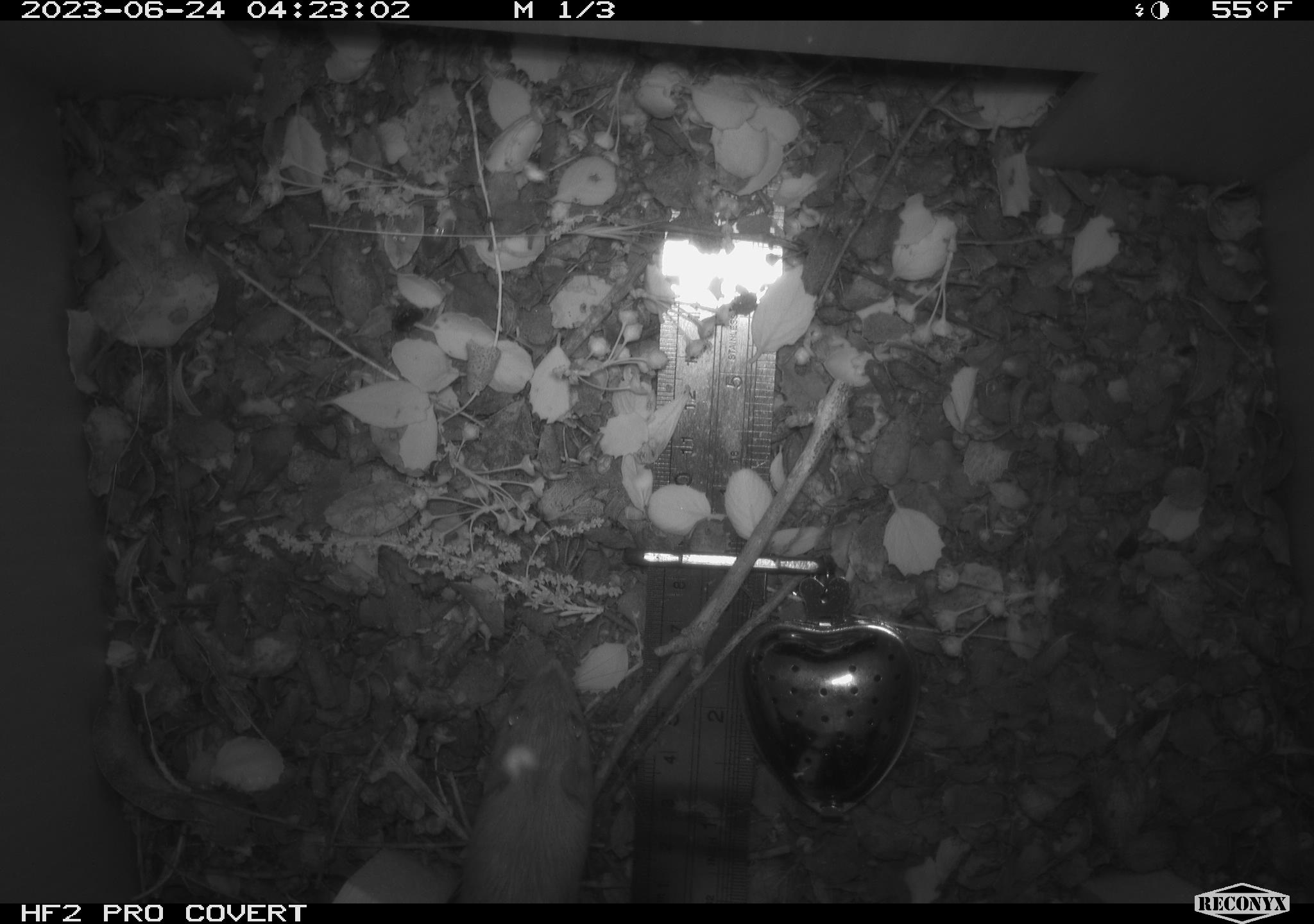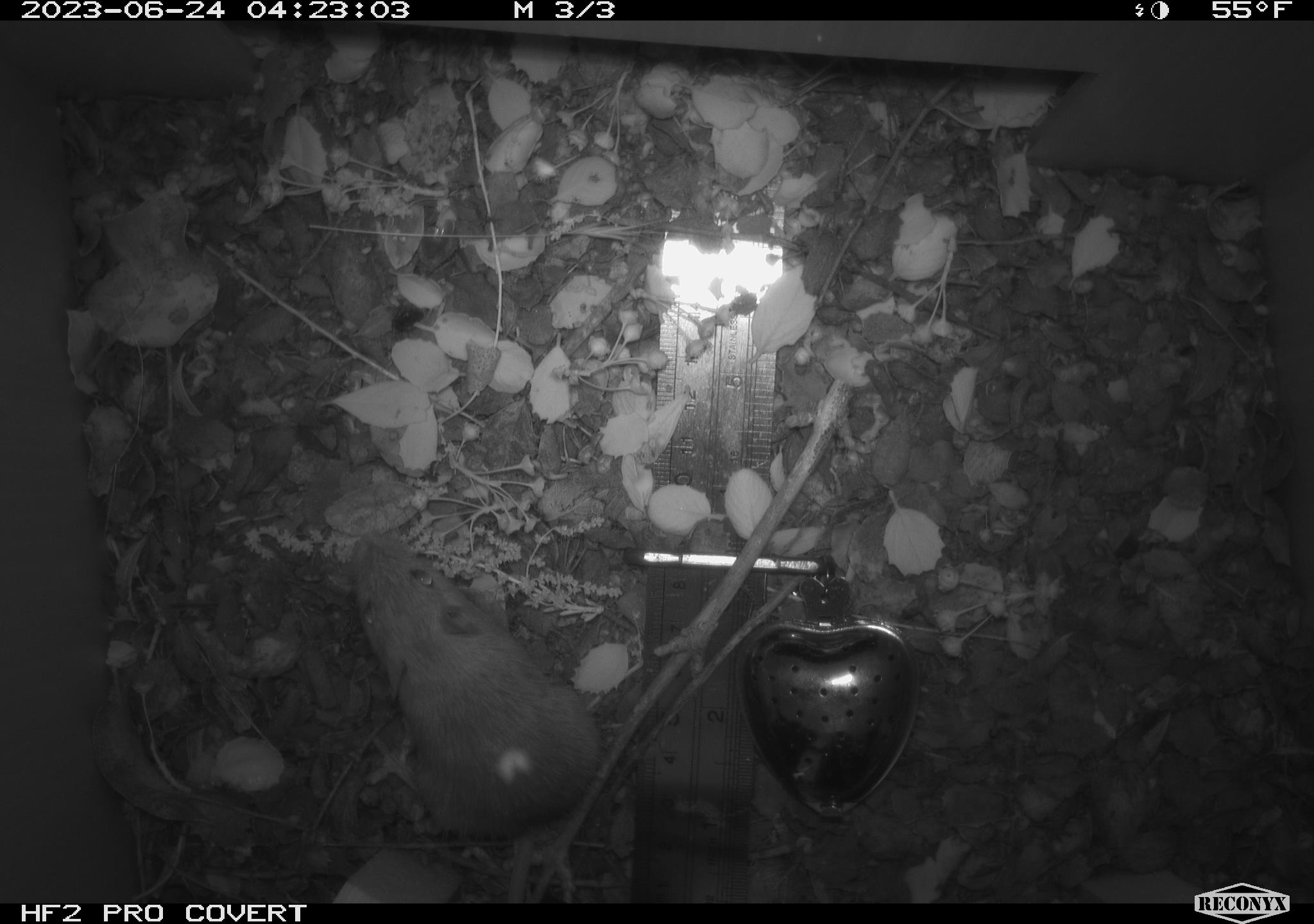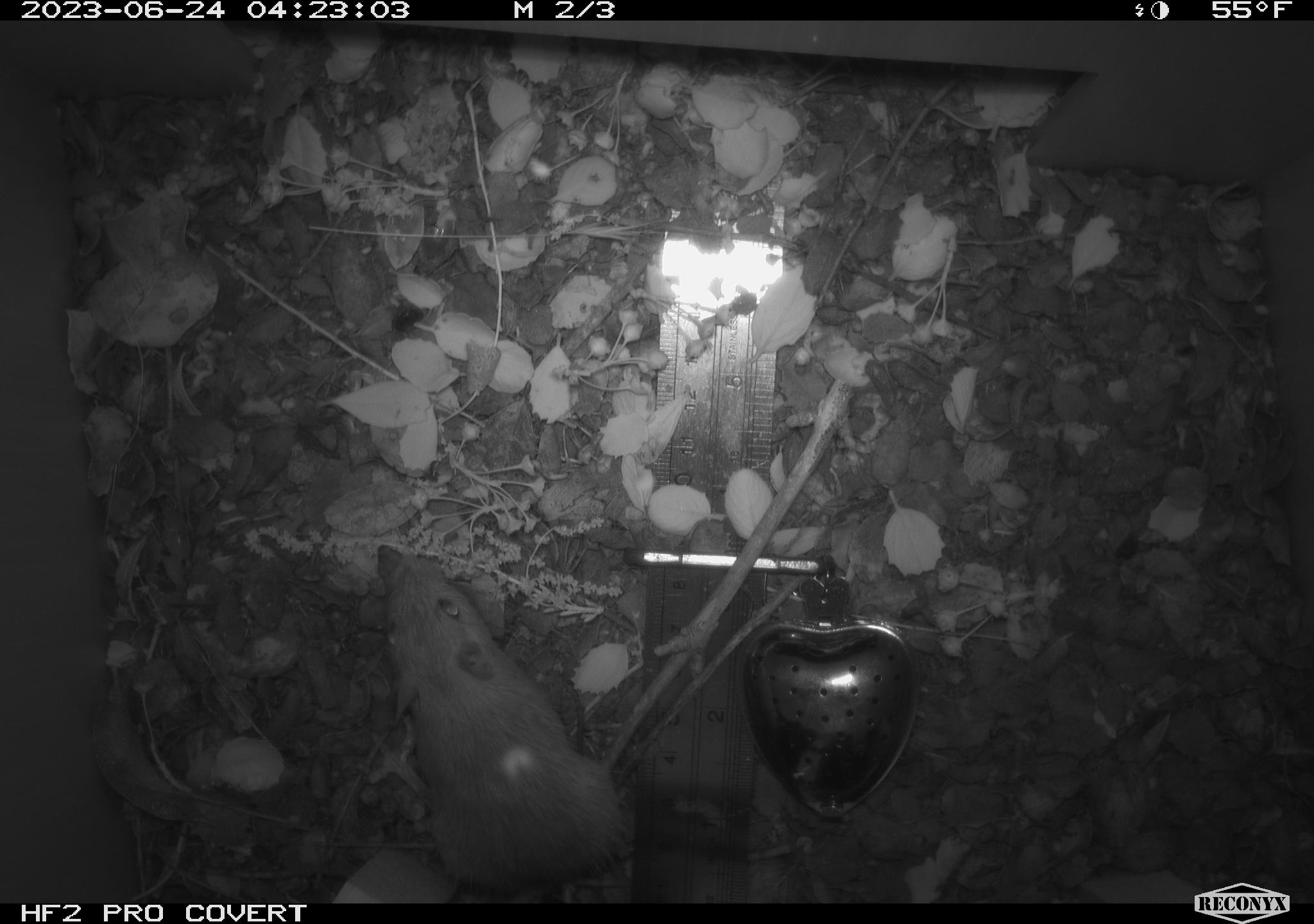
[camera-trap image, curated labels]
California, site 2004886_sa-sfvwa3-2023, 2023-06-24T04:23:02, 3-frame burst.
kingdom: Animalia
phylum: Chordata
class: Mammalia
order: Rodentia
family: Heteromyidae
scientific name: Heteromyidae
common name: kangaroo rats and pocket mice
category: heteromyidae family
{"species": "heteromyidae family (kangaroo rats and pocket mice) (Heteromyidae)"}